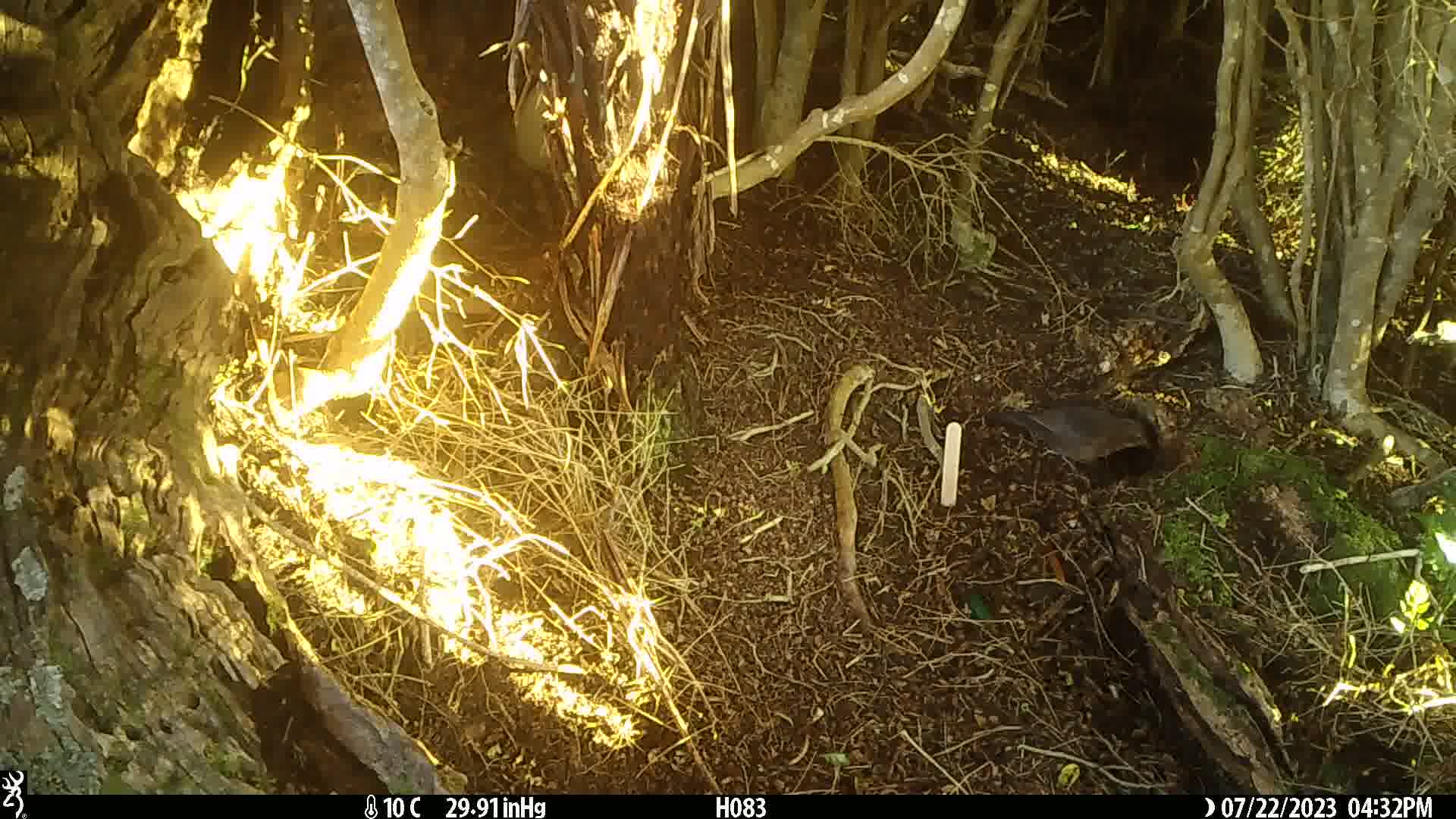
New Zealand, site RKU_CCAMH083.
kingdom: Animalia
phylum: Chordata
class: Aves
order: Passeriformes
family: Turdidae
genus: Turdus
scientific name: Turdus merula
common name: eurasian blackbird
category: blackbird